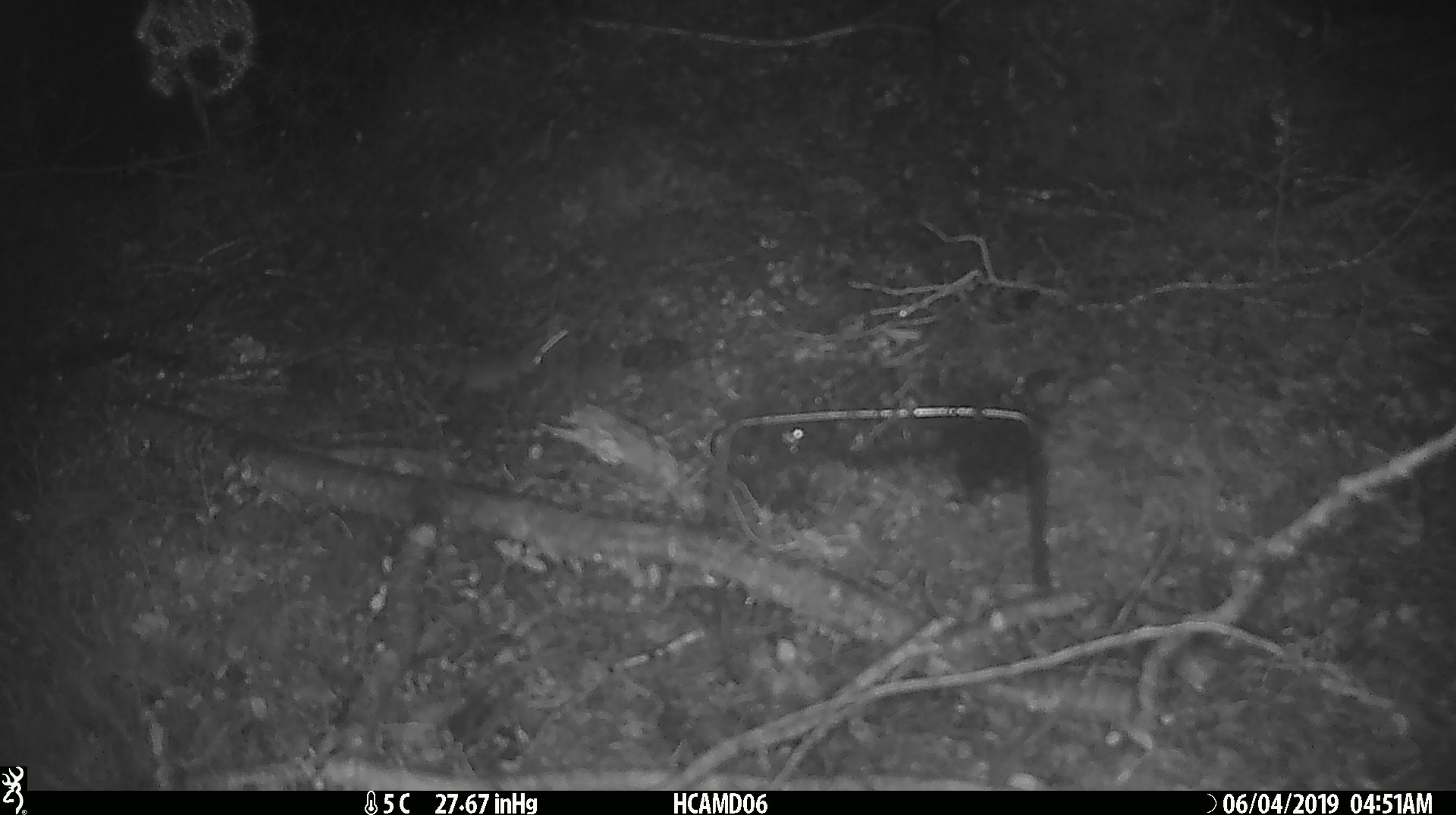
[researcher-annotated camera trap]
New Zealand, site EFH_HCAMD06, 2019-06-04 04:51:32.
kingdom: Animalia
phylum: Chordata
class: Mammalia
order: Rodentia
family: Muridae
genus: Mus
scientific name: Mus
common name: mouse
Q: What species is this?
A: Mouse (Mus).